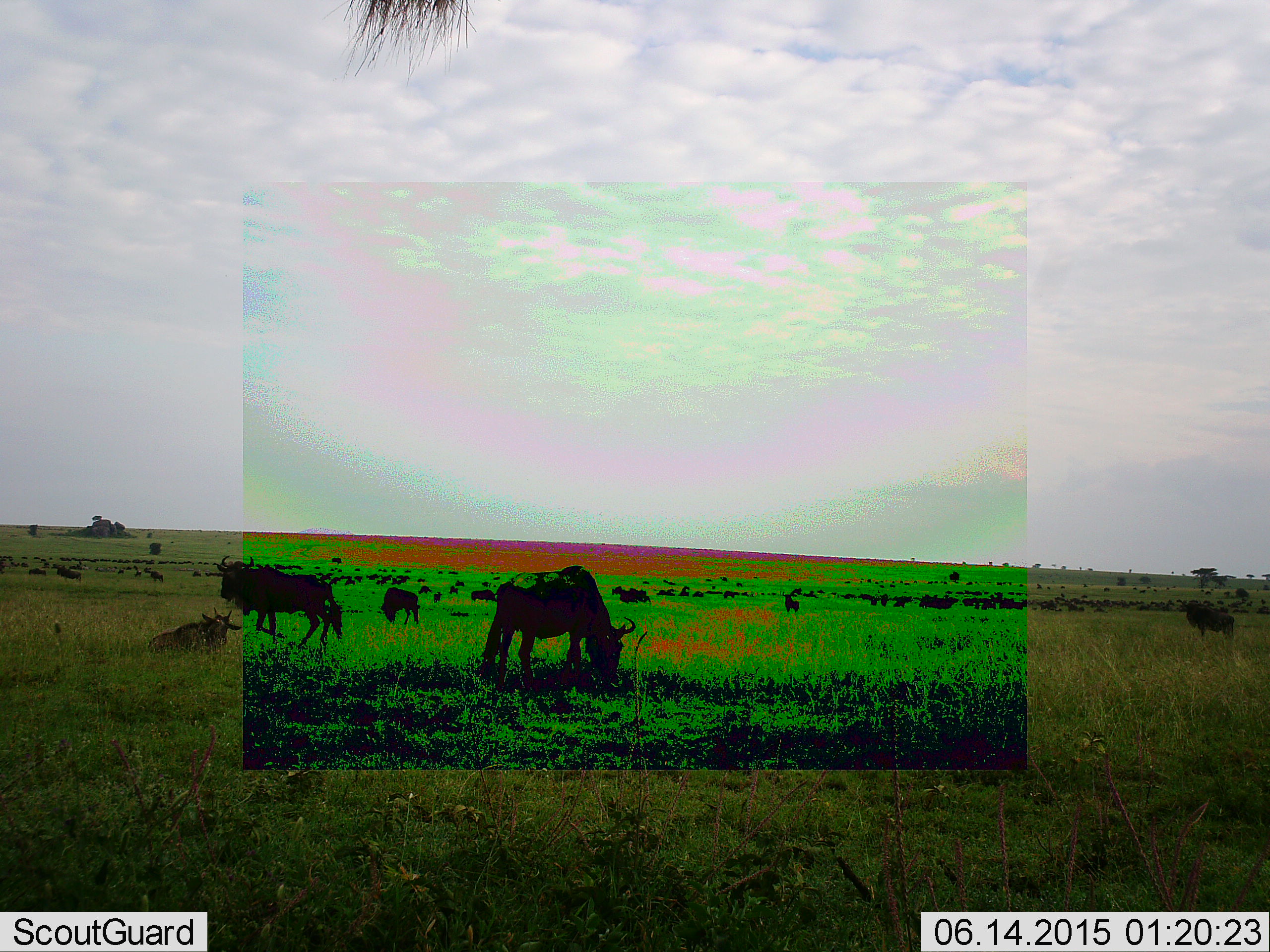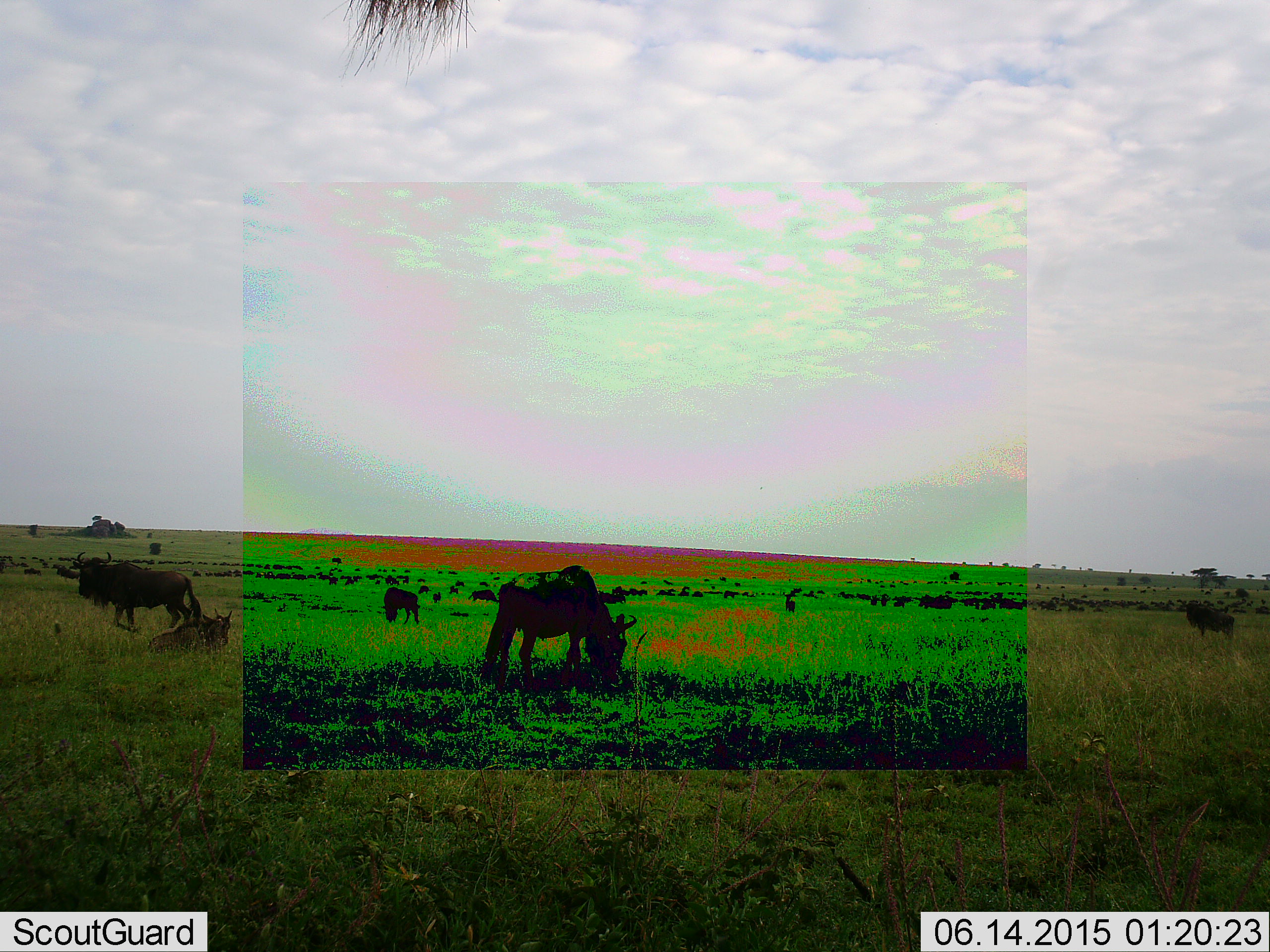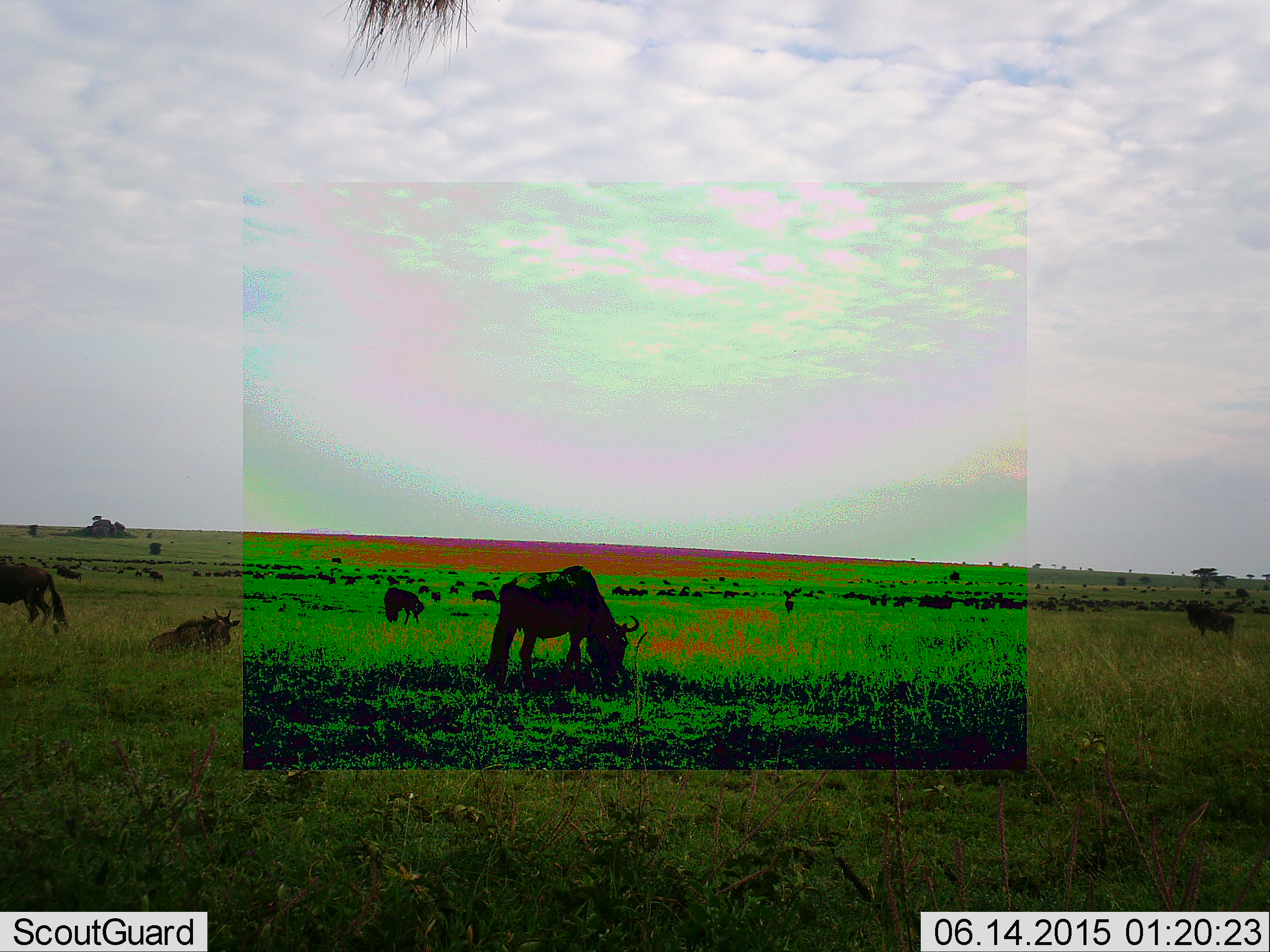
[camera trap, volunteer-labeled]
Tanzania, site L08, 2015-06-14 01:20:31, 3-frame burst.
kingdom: Animalia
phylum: Chordata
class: Mammalia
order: Artiodactyla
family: Bovidae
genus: Connochaetes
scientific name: Connochaetes taurinus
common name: blue wildebeest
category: wildebeest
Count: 11-50.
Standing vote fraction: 50%.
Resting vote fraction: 40%.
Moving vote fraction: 50%.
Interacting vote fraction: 0%.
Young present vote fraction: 20%.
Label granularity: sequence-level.